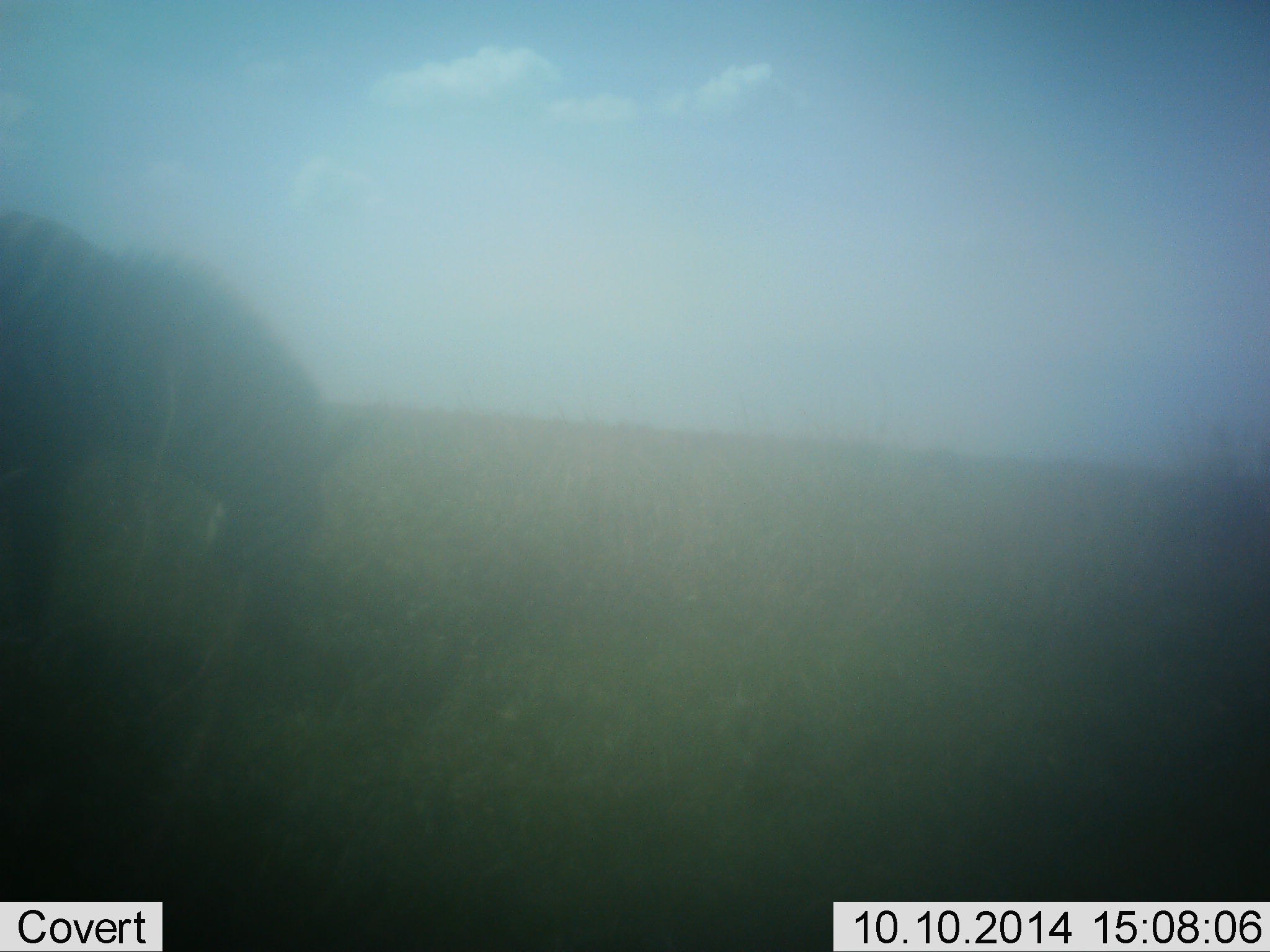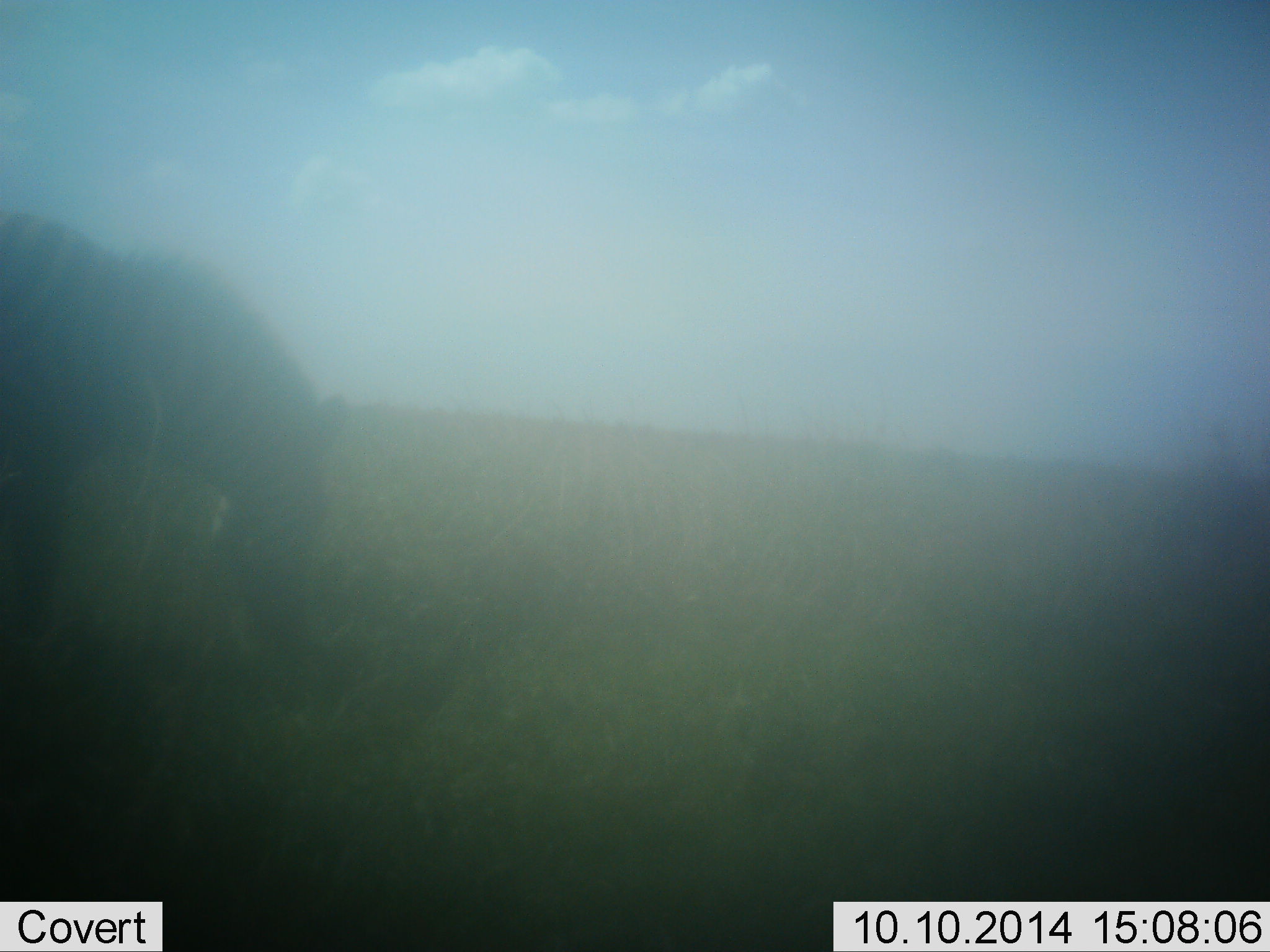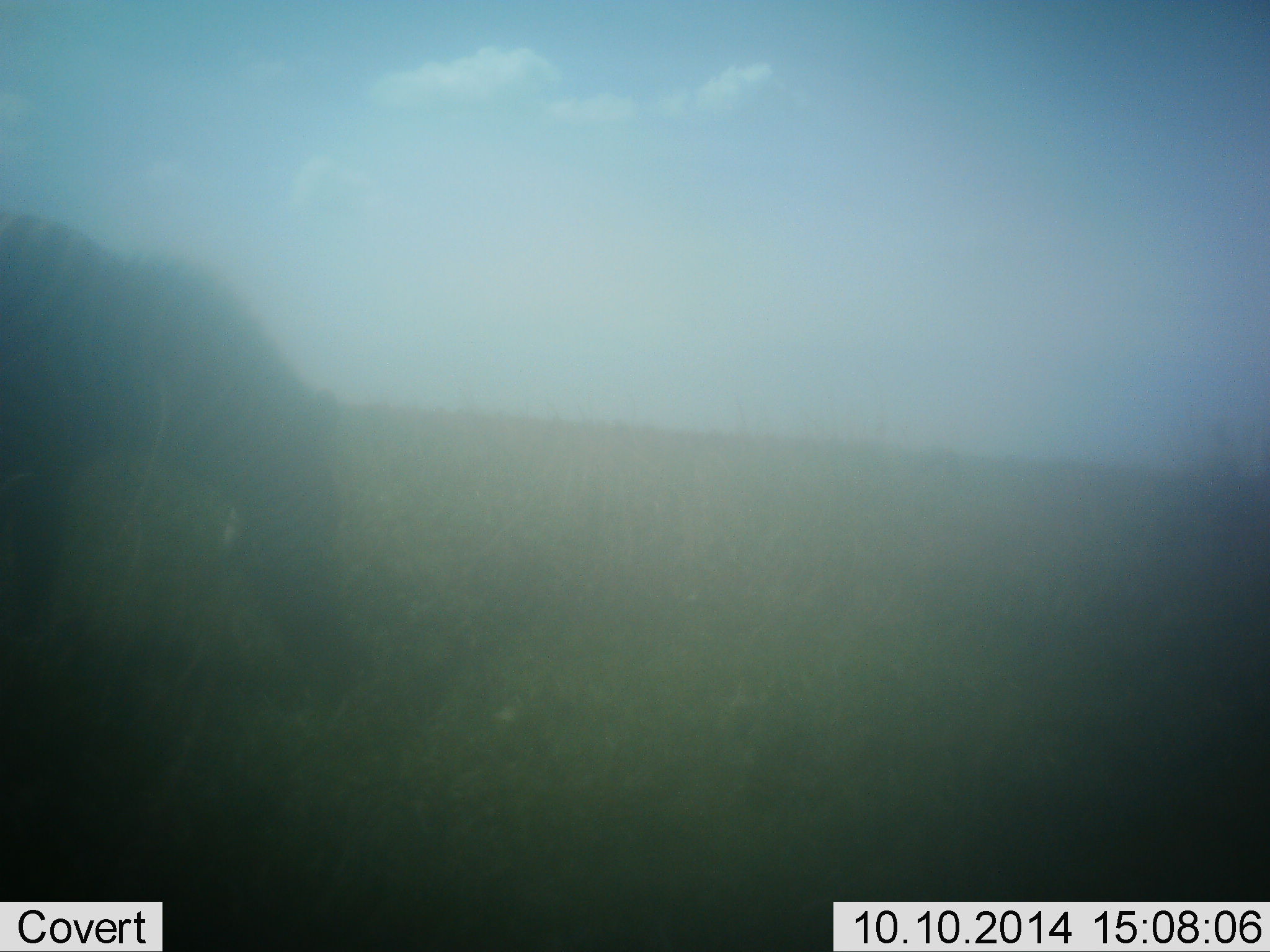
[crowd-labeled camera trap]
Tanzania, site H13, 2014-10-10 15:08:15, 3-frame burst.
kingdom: Animalia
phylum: Chordata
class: Mammalia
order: Perissodactyla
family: Equidae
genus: Equus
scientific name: Equus quagga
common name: plains zebra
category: zebra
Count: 1.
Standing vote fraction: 20%.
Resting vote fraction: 0%.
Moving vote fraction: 10%.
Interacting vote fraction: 0%.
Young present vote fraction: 0%.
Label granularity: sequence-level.